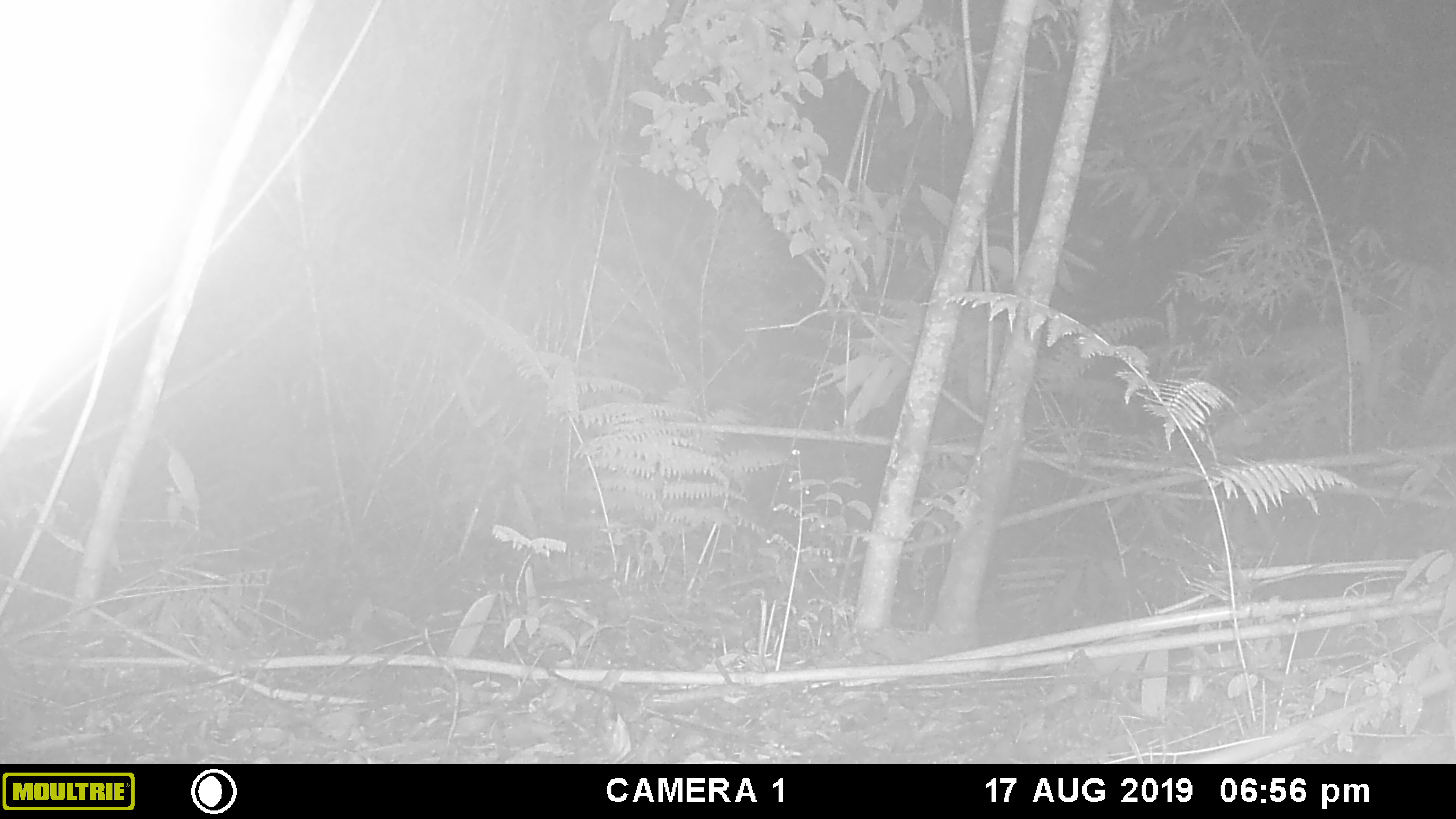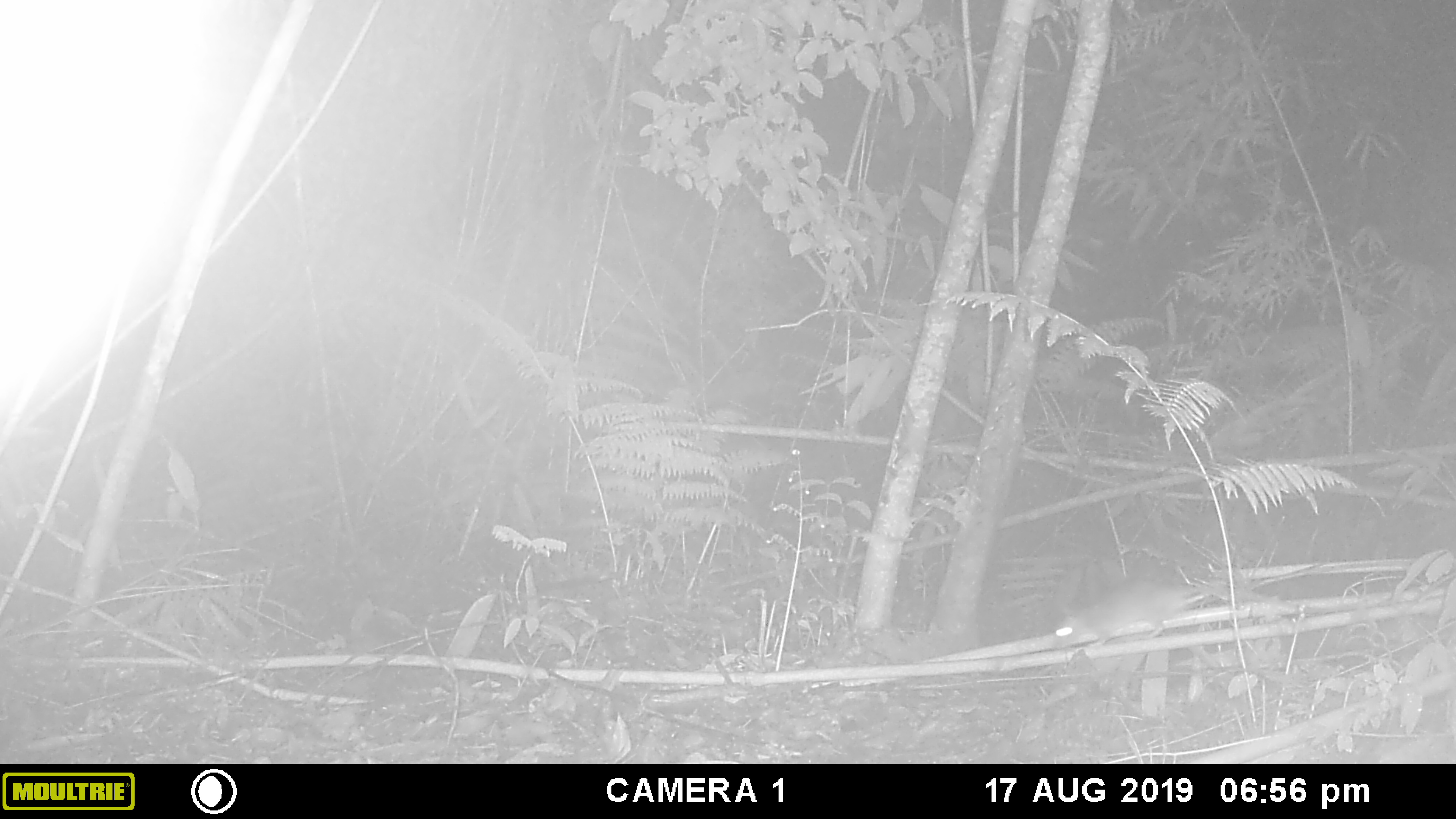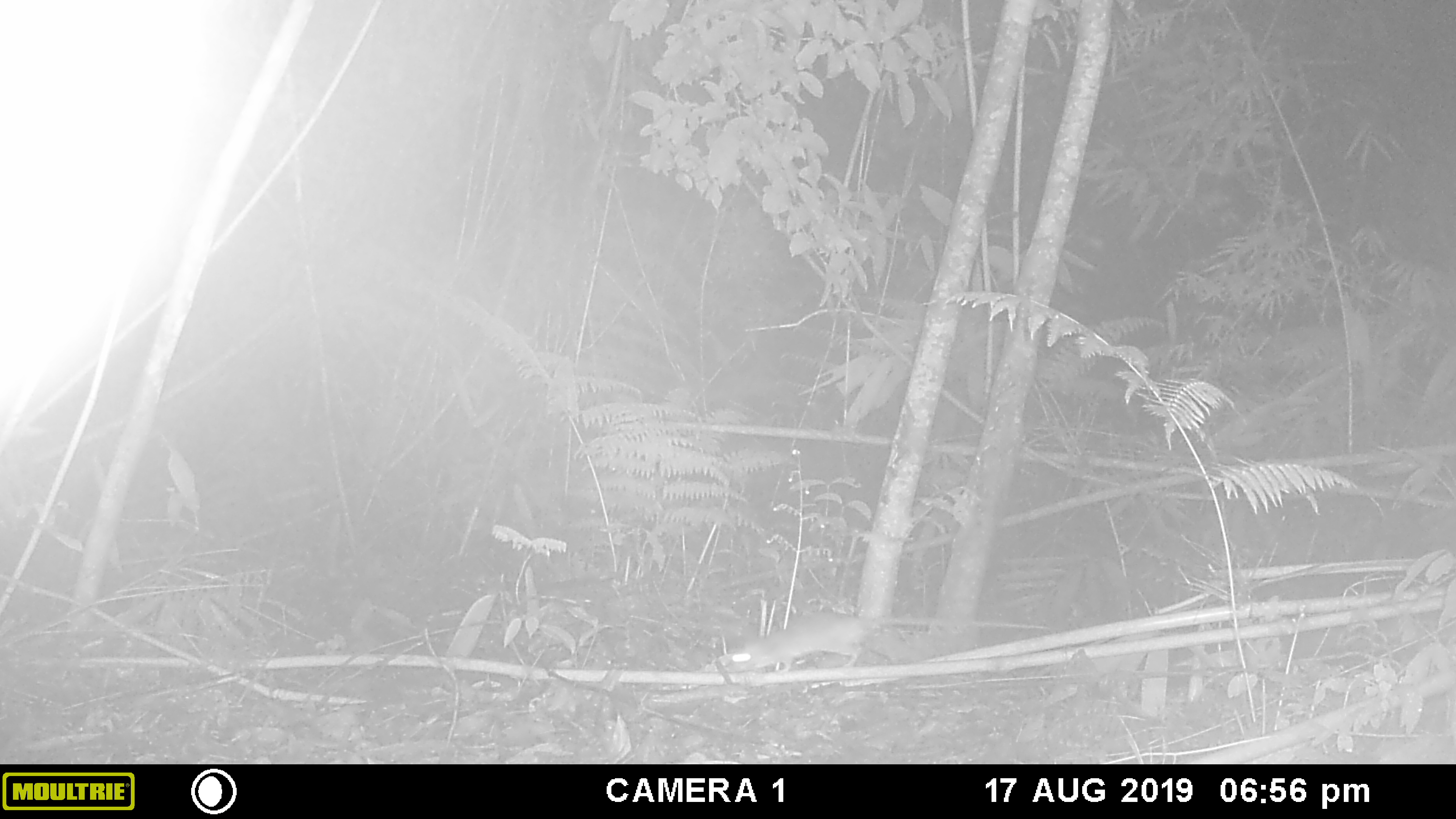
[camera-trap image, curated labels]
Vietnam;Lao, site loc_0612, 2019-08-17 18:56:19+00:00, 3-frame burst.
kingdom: Animalia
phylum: Chordata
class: Mammalia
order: Rodentia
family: Muridae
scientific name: Muridae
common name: old-world mice and rats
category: unidentified murid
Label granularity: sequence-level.